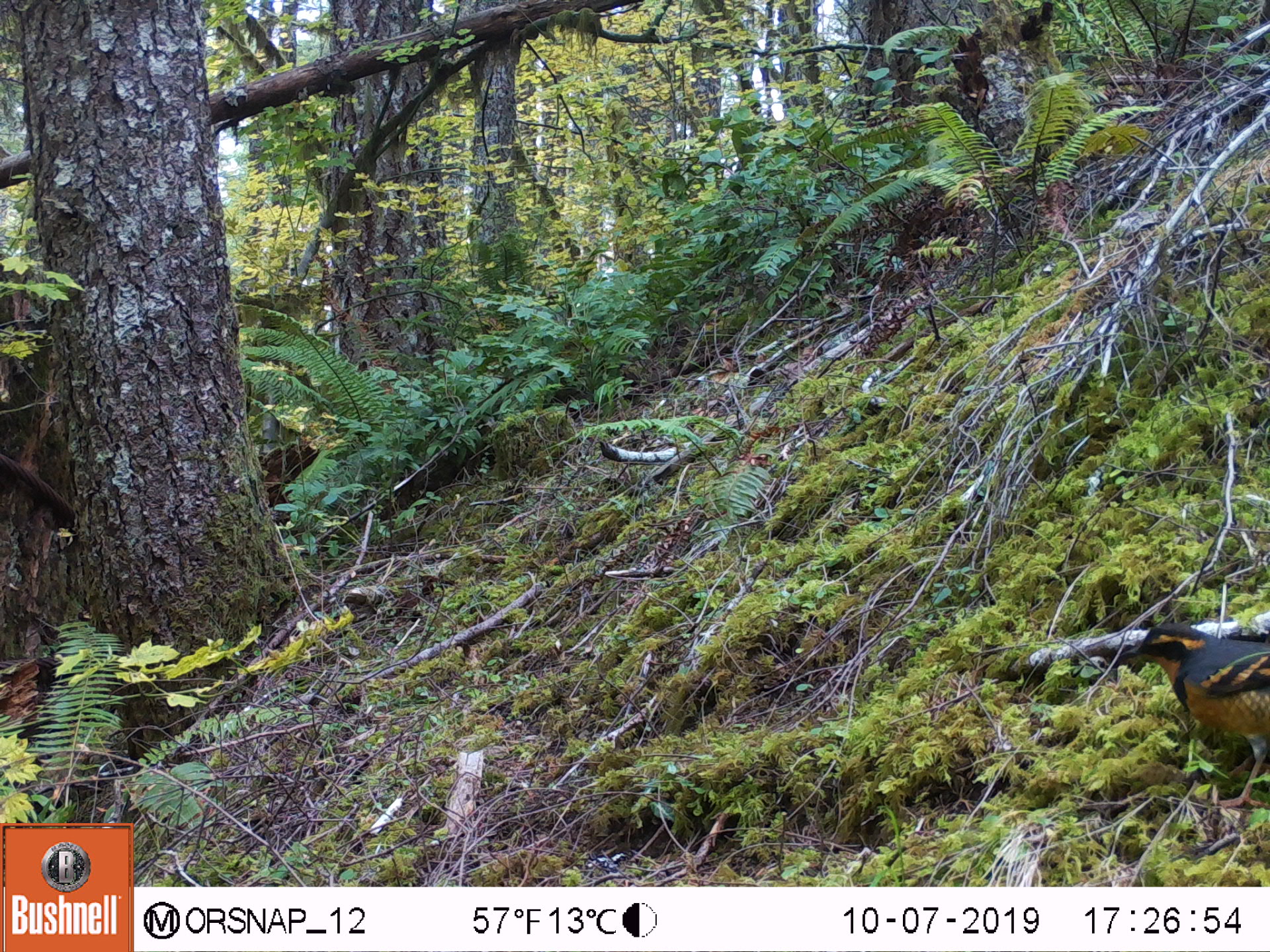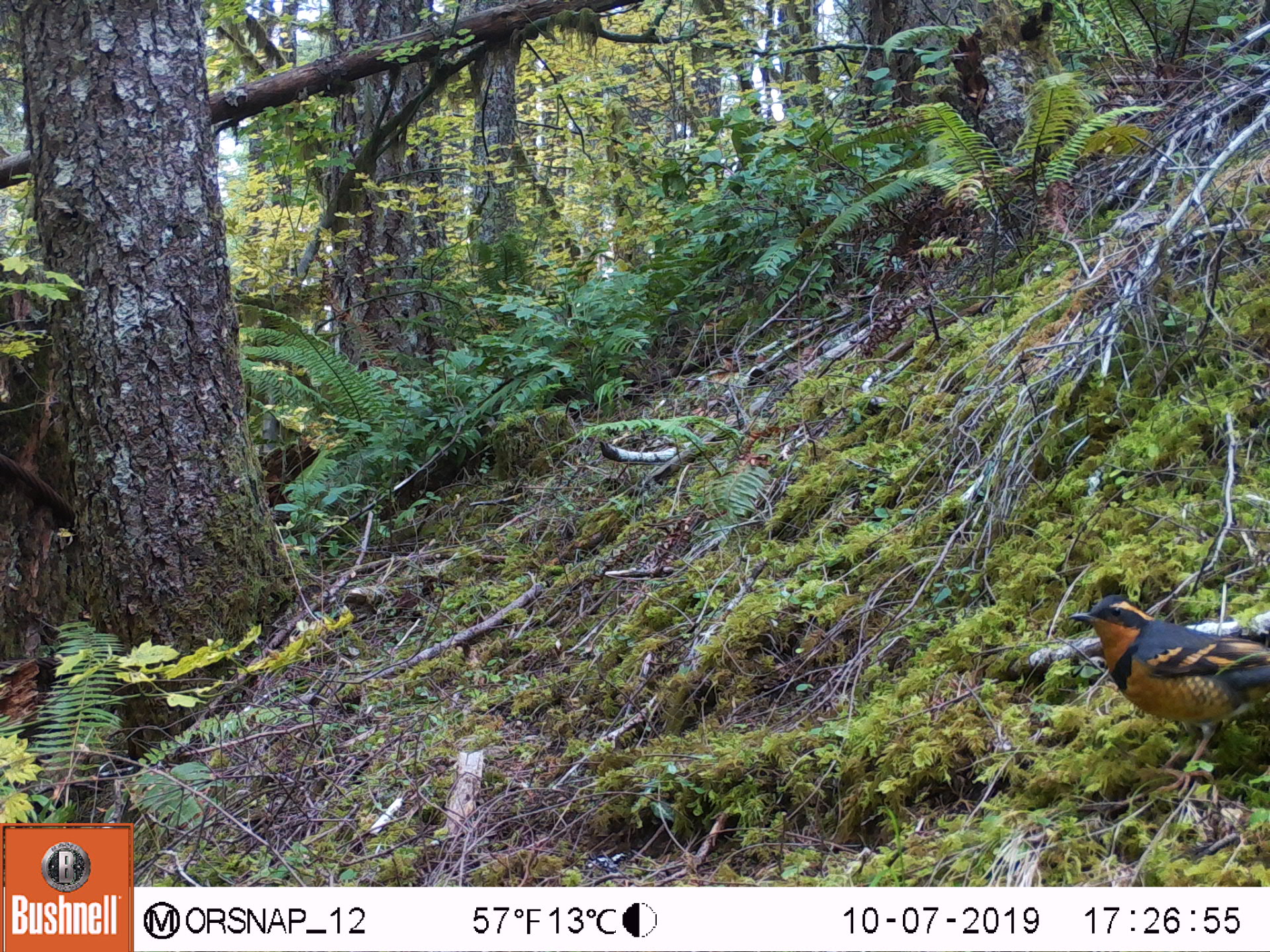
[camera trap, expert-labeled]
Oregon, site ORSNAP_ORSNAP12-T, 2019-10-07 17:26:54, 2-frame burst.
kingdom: Animalia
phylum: Chordata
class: Aves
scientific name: Aves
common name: bird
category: other bird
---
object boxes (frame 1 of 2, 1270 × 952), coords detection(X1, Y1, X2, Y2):
other bird: detection(1102, 619, 1263, 810)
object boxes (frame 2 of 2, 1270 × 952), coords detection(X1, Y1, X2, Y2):
other bird: detection(1063, 575, 1263, 775)